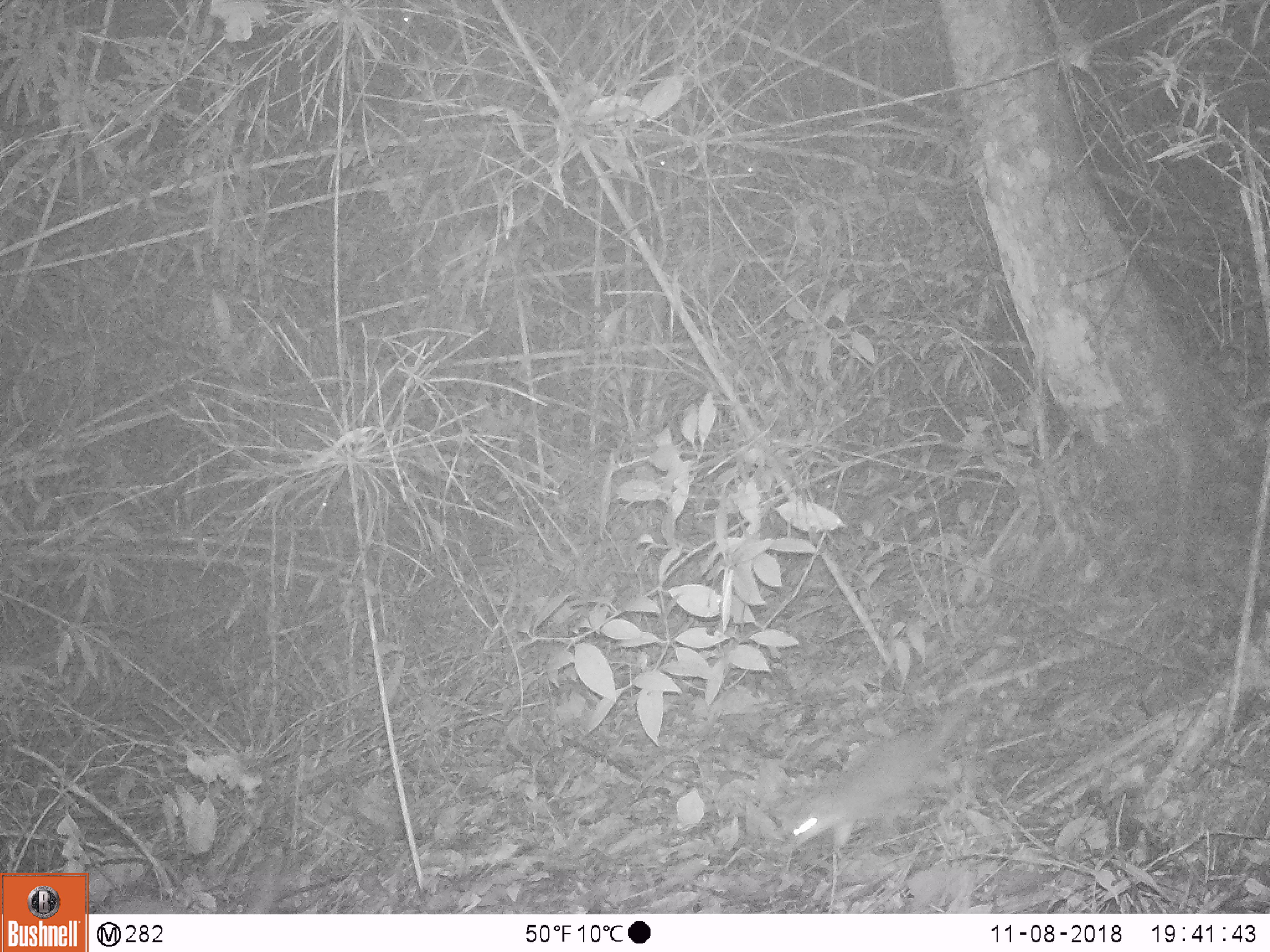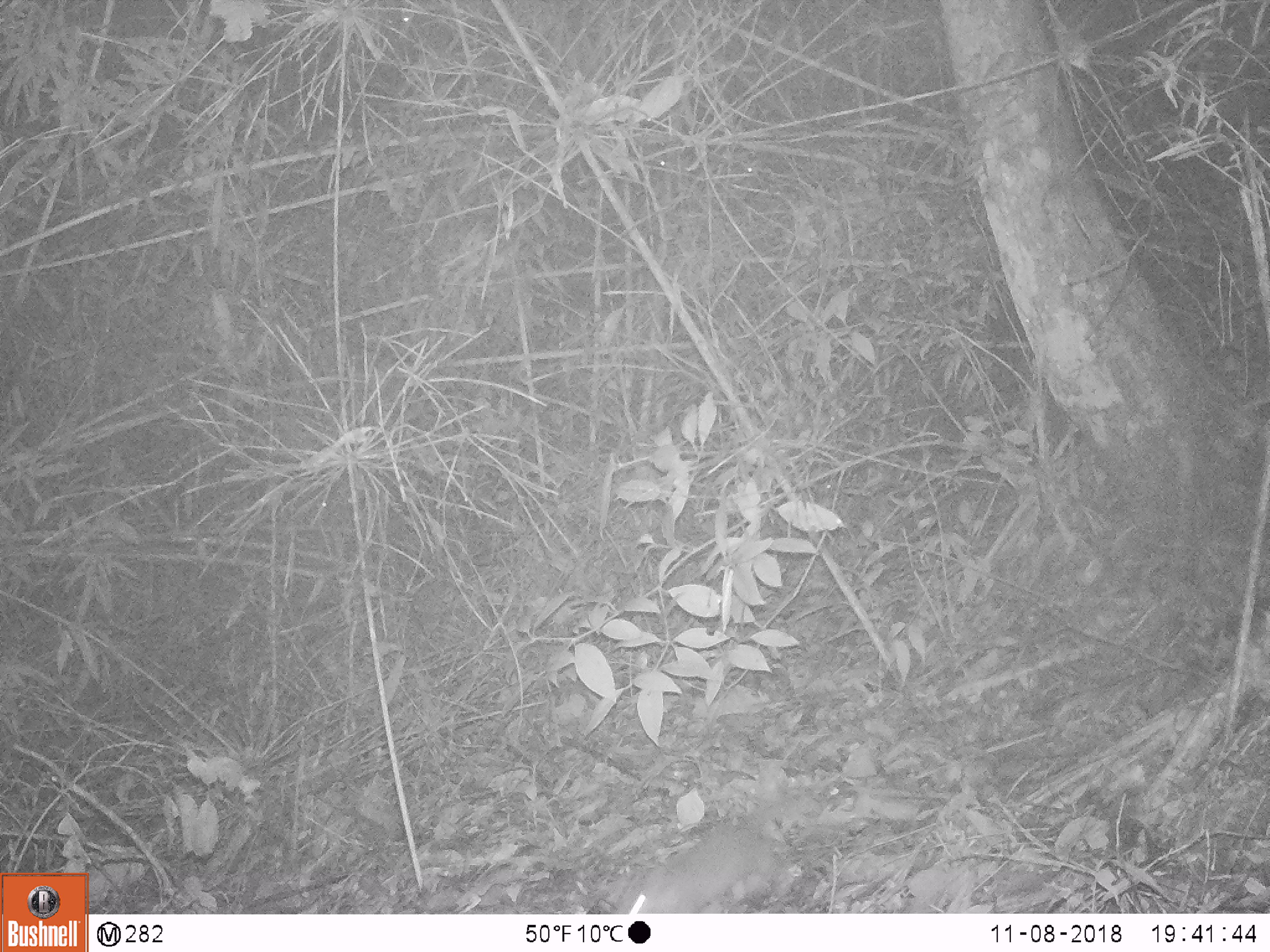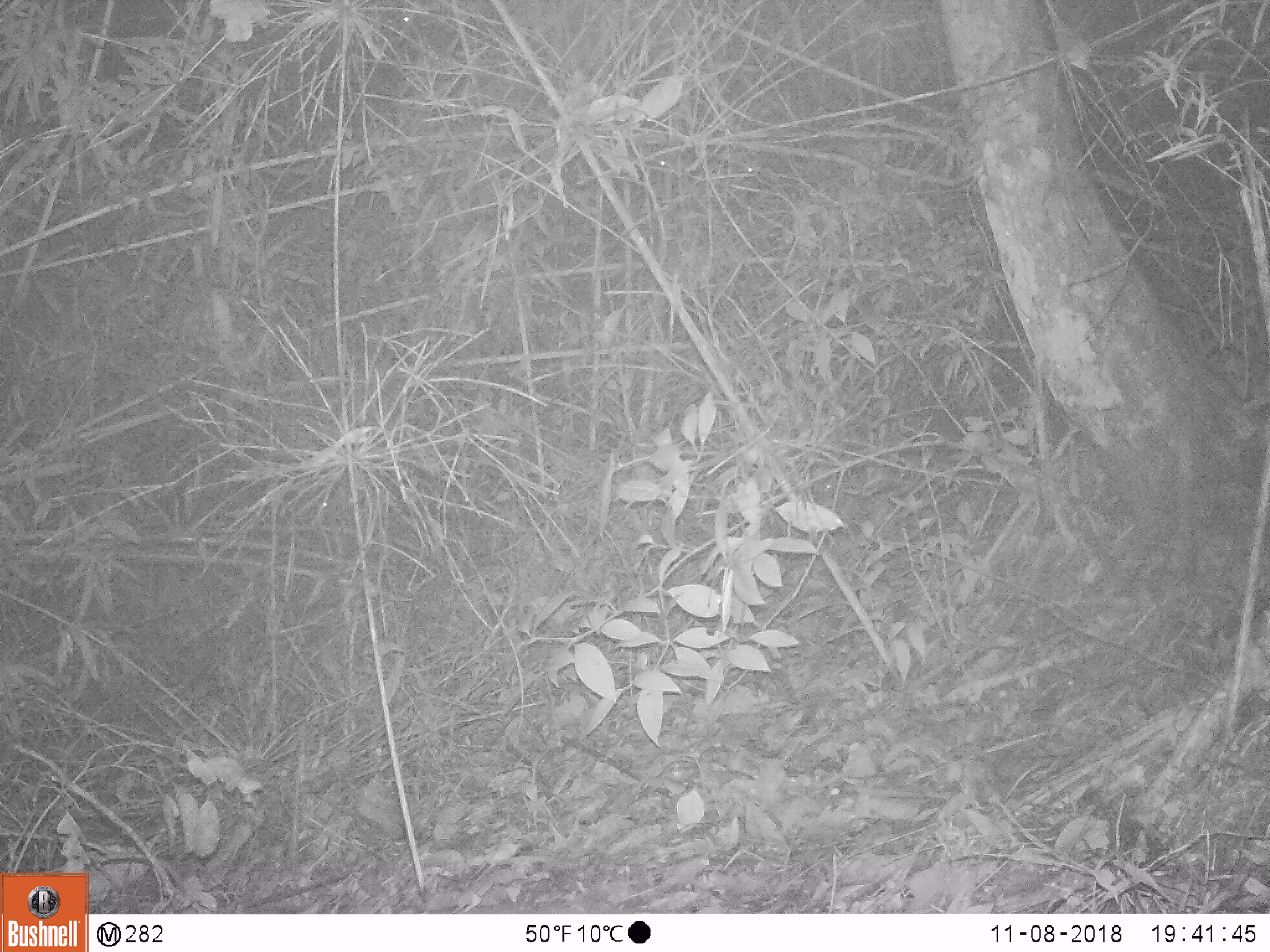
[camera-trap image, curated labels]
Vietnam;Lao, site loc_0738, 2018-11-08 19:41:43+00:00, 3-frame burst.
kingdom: Animalia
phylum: Chordata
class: Mammalia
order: Carnivora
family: Mustelidae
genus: Melogale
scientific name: Melogale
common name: ferret badger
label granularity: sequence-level